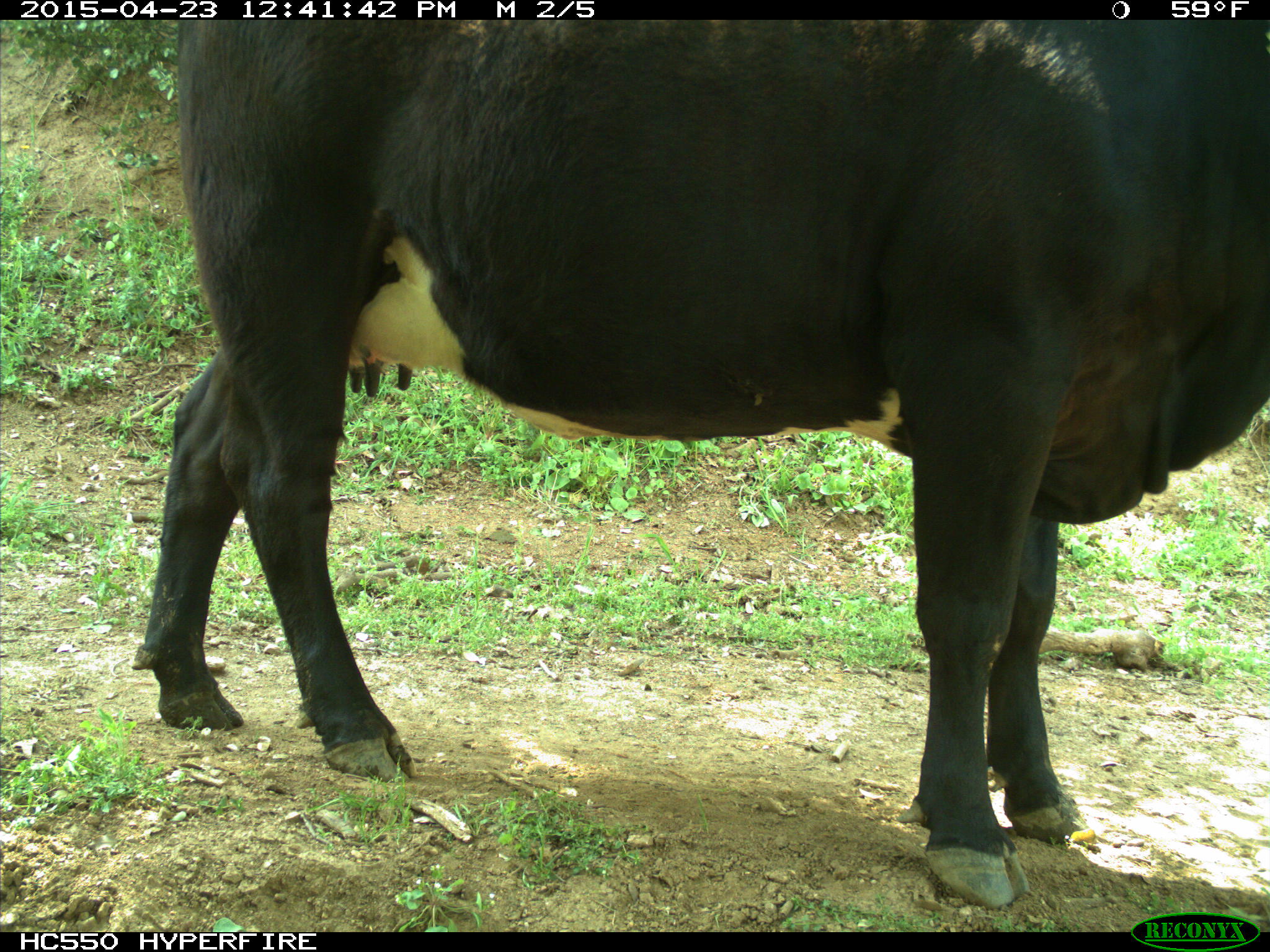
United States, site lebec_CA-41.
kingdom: Animalia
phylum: Chordata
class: Mammalia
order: Artiodactyla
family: Bovidae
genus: Bos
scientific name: Bos taurus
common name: domestic cow